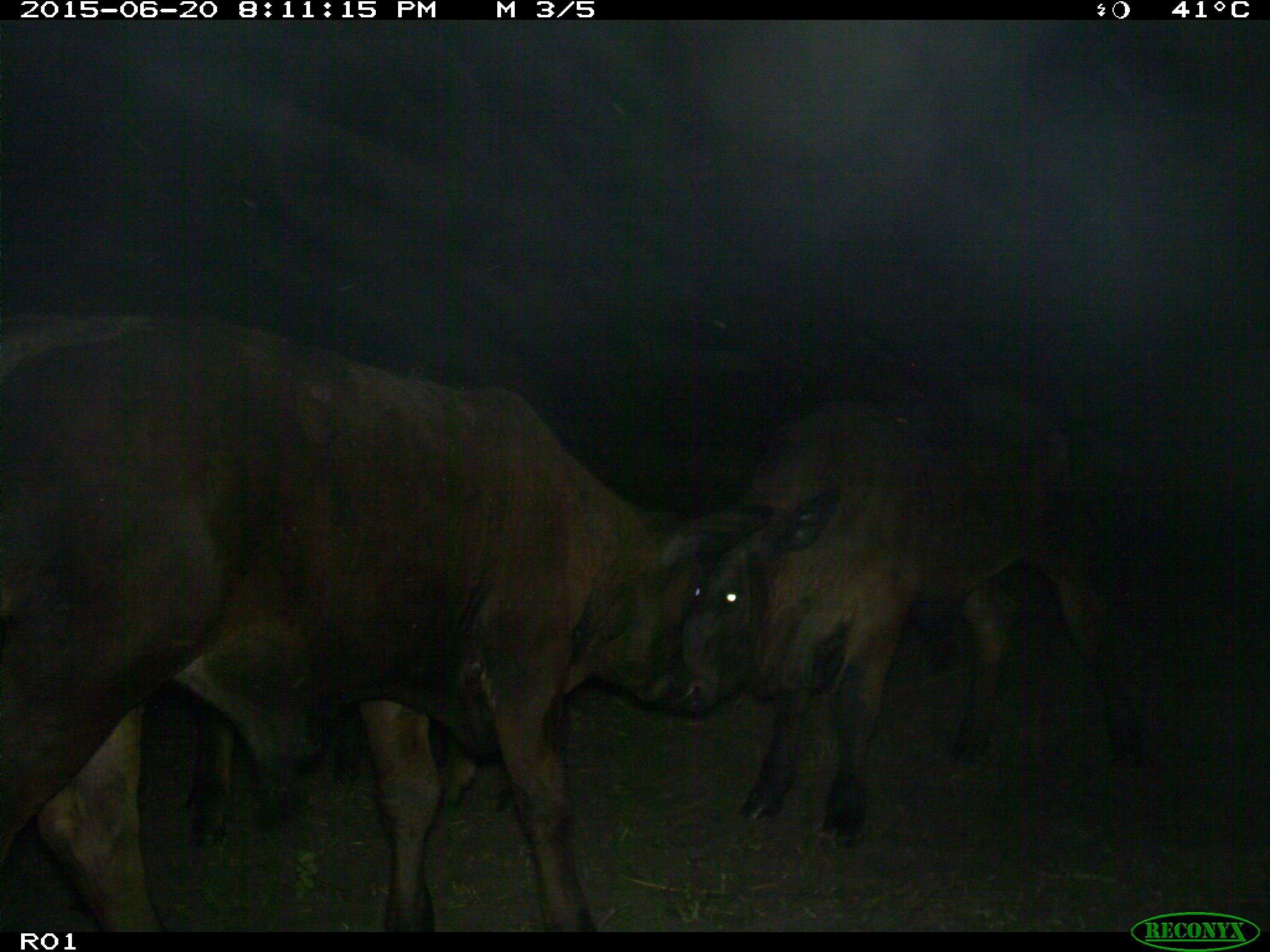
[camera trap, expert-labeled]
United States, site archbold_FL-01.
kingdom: Animalia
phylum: Chordata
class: Mammalia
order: Artiodactyla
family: Bovidae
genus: Bos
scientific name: Bos taurus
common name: domestic cow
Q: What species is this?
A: Bos taurus (domestic cow).